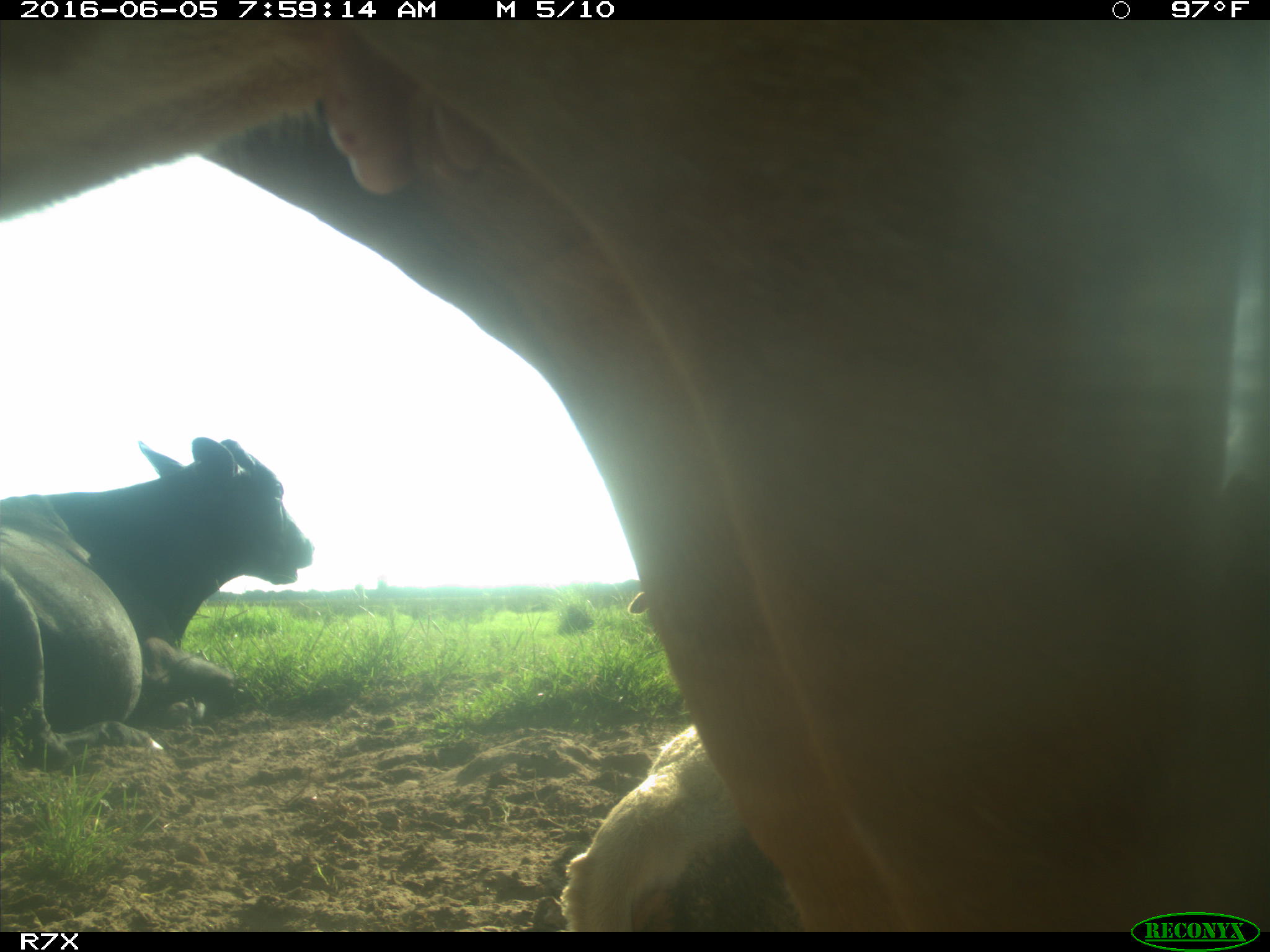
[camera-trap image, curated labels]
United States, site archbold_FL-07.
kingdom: Animalia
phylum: Chordata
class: Mammalia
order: Artiodactyla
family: Bovidae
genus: Bos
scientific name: Bos taurus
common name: domestic cow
Bos taurus (domestic cow).